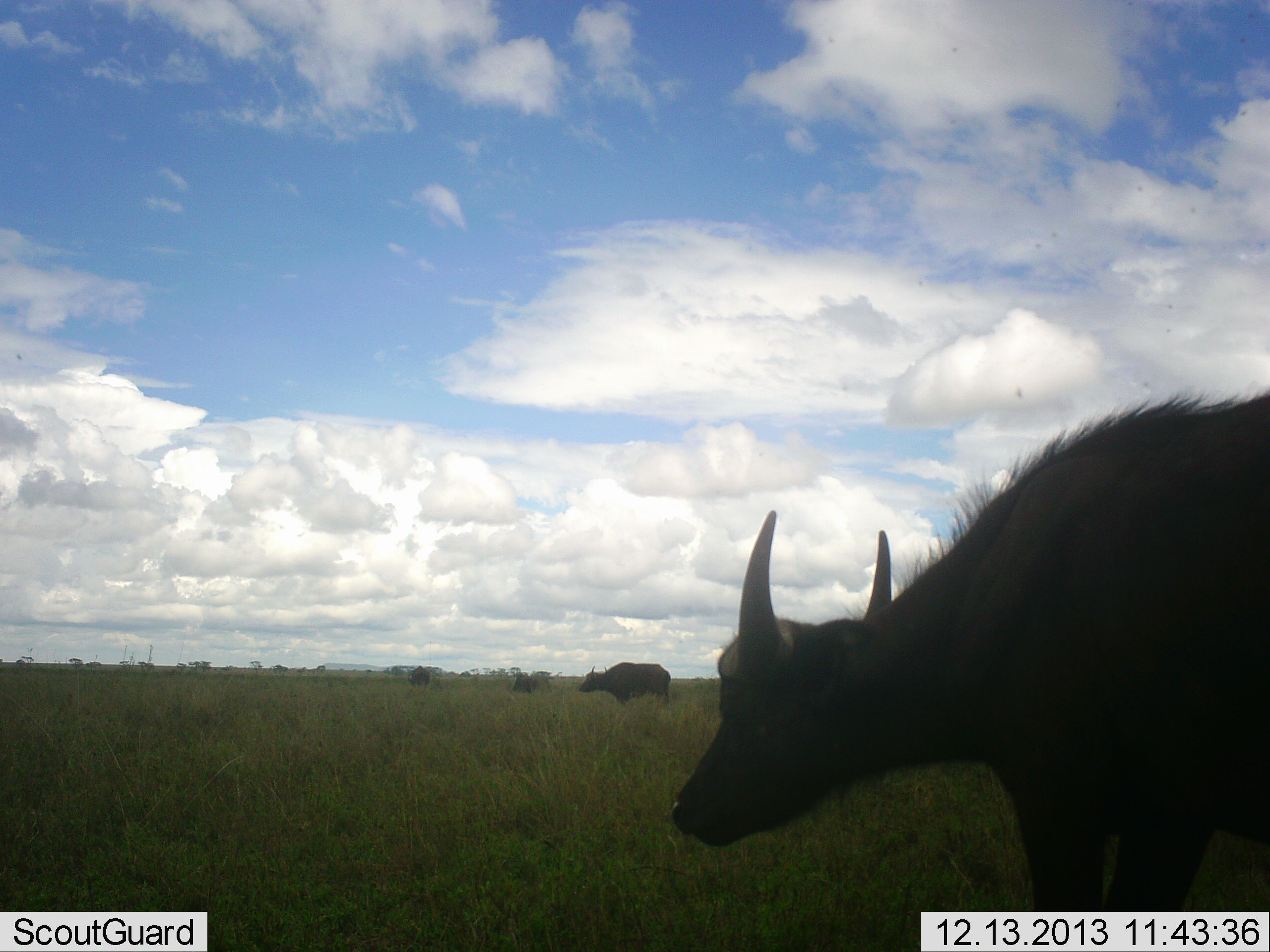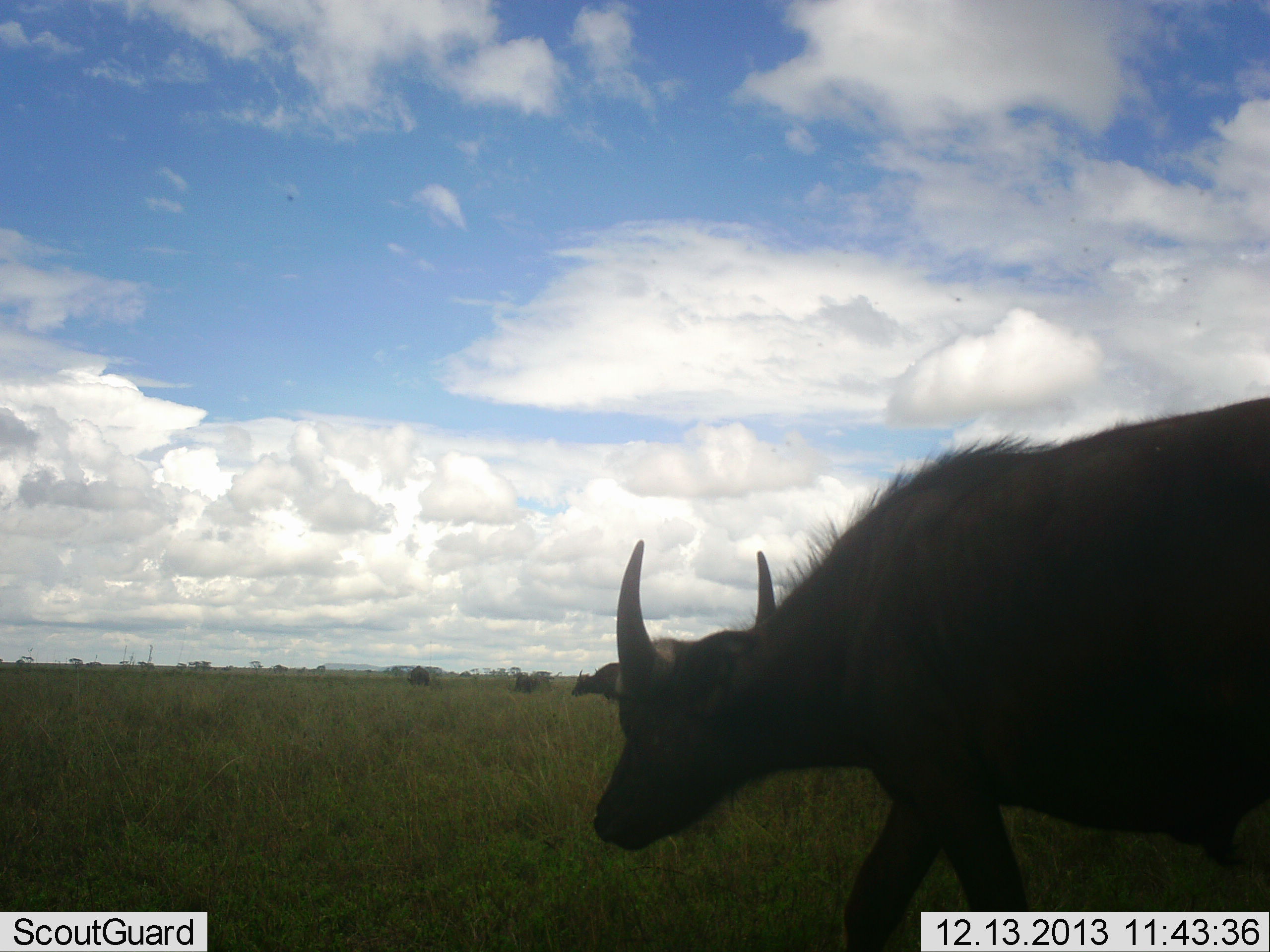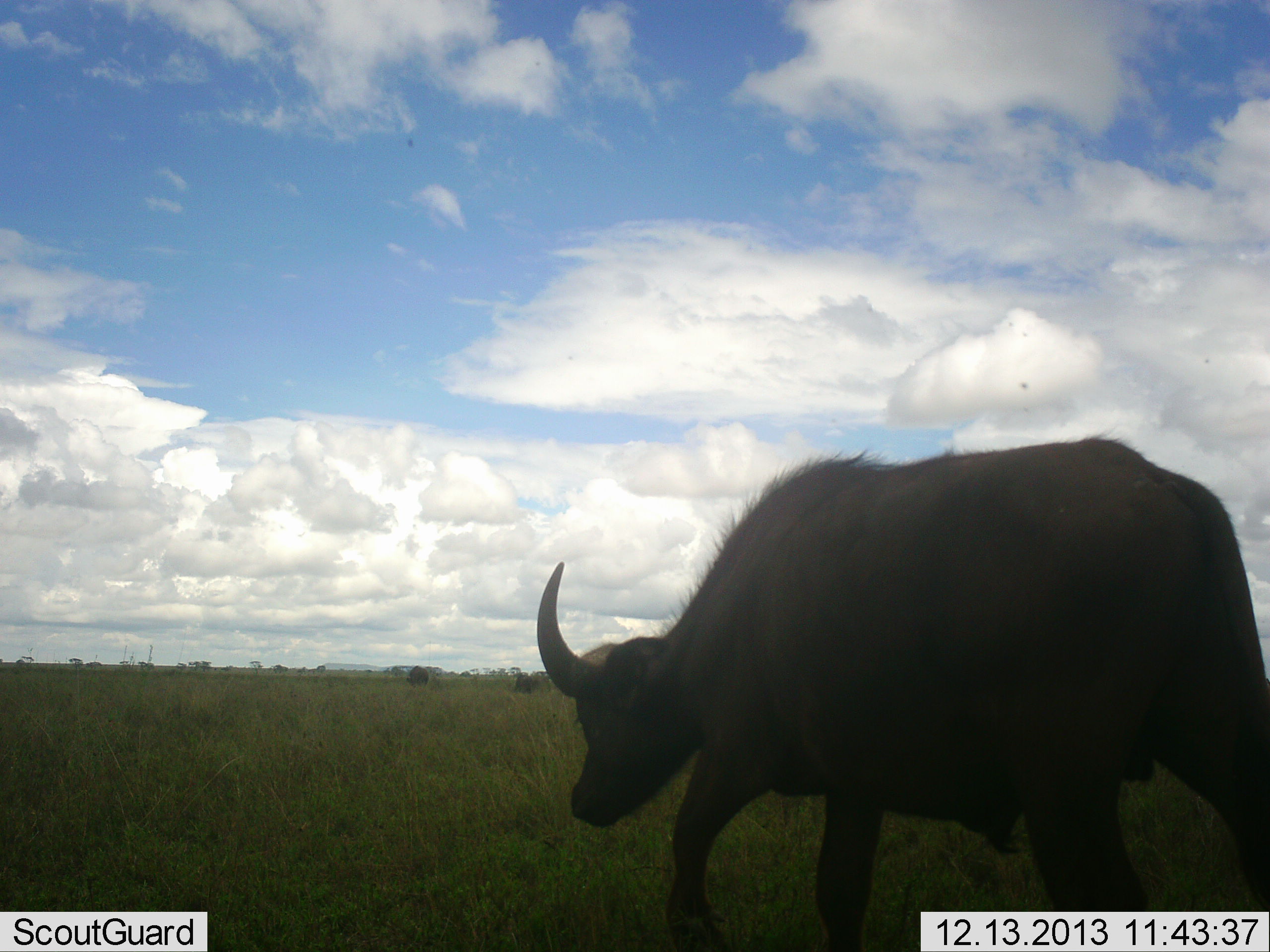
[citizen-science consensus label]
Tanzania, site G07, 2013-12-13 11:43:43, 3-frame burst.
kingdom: Animalia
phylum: Chordata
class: Mammalia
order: Artiodactyla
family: Bovidae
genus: Syncerus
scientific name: Syncerus caffer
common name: cape buffalo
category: buffalo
Buffalo (cape buffalo) (Syncerus caffer), count 4. Behavior (volunteer vote fractions): standing 10%, resting 0%, moving 90%, interacting 0%. Young present (vote fraction): 0%. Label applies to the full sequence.